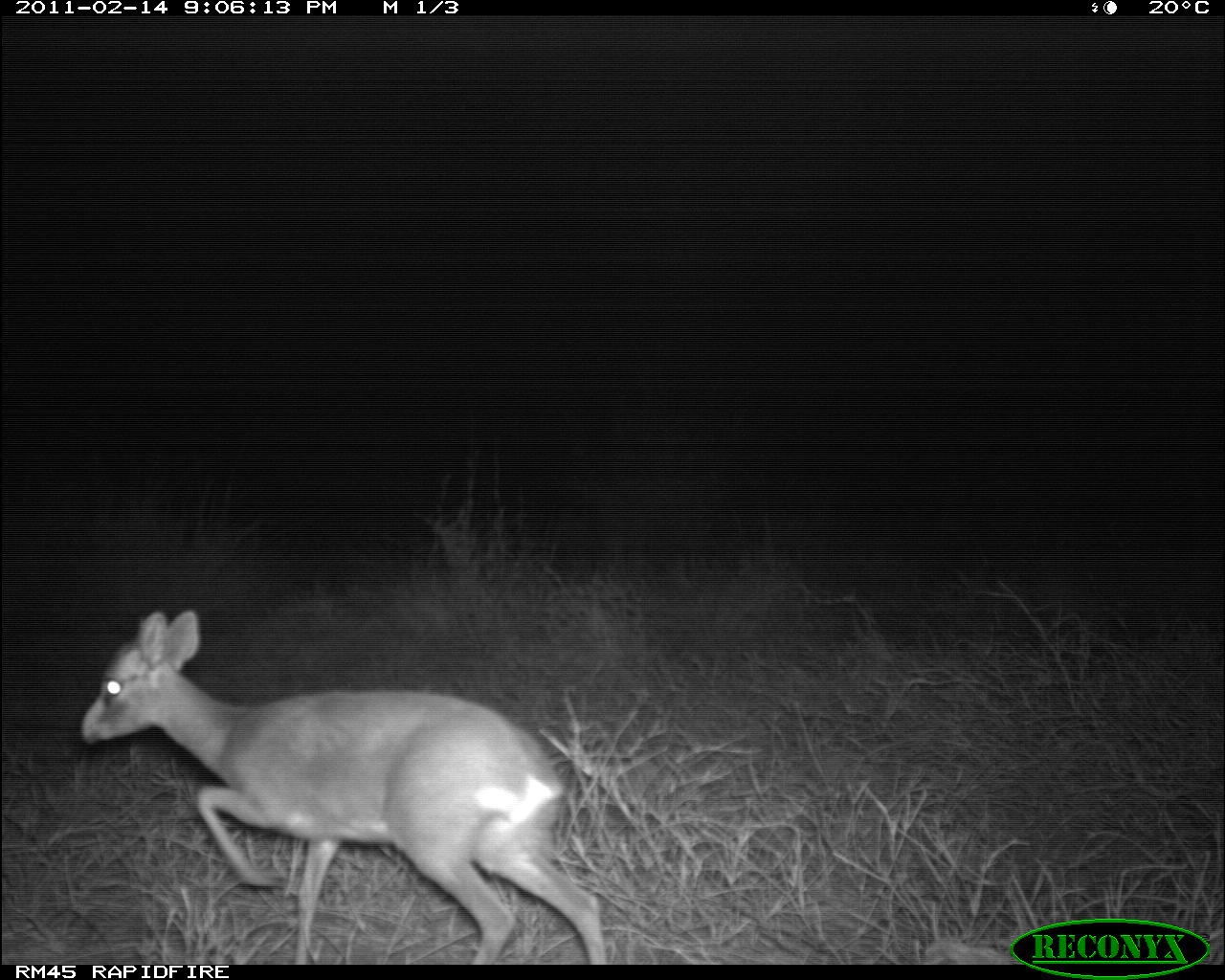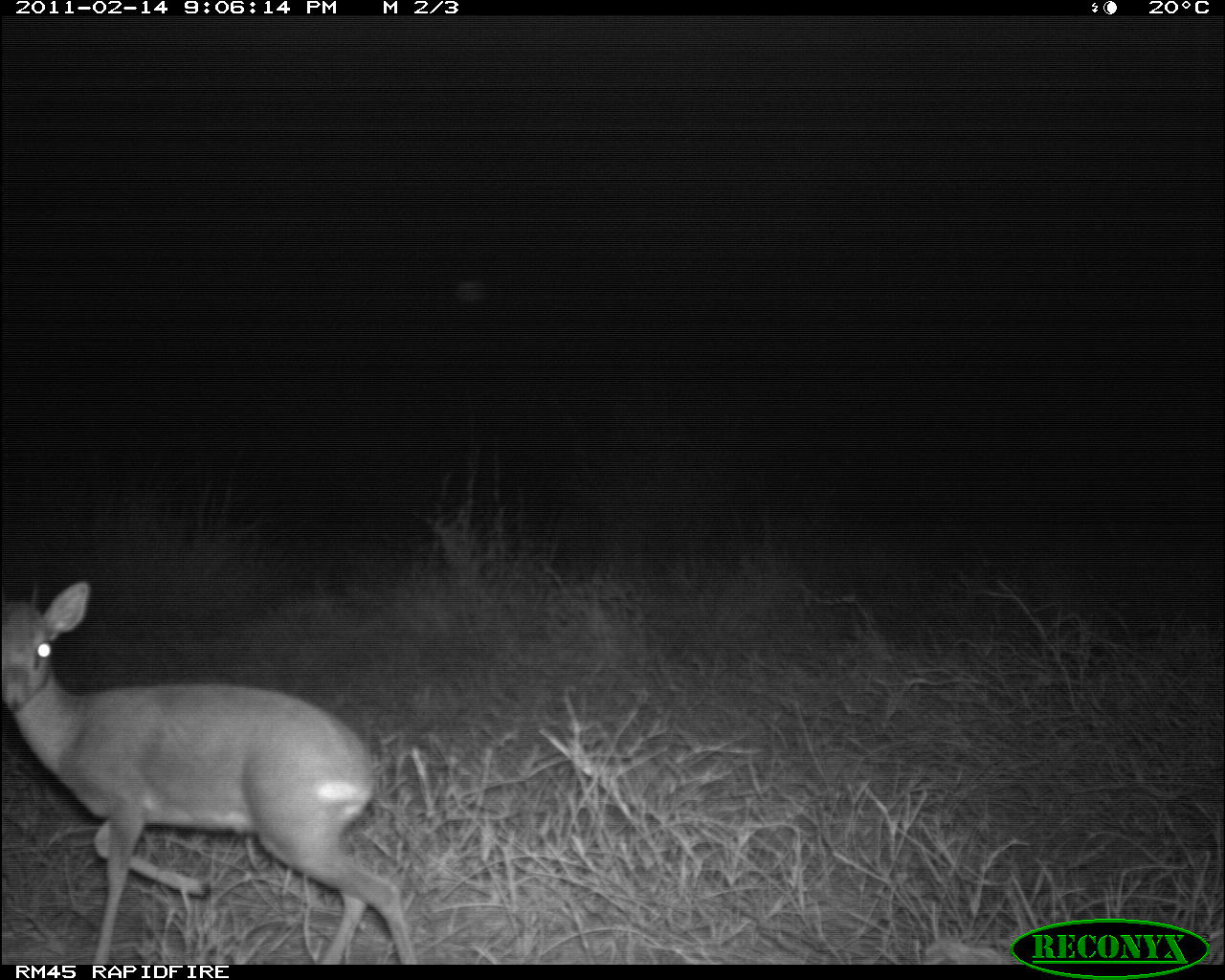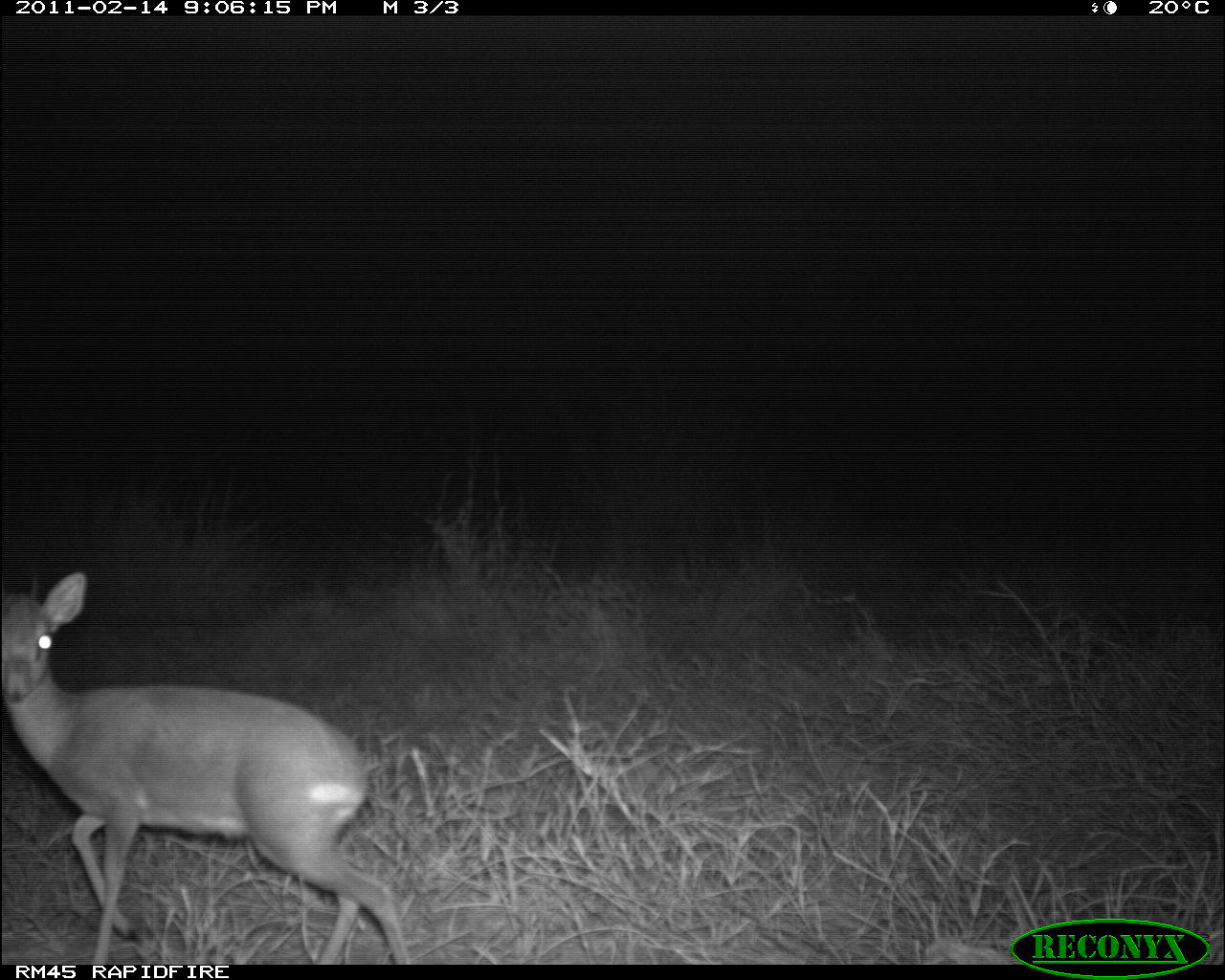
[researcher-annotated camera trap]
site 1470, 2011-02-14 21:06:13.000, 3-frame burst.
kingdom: Animalia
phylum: Chordata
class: Mammalia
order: Artiodactyla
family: Bovidae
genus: Madoqua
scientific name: Madoqua guentheri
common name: günther's dik-dik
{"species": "Madoqua guentheri (günther's dik-dik)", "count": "1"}